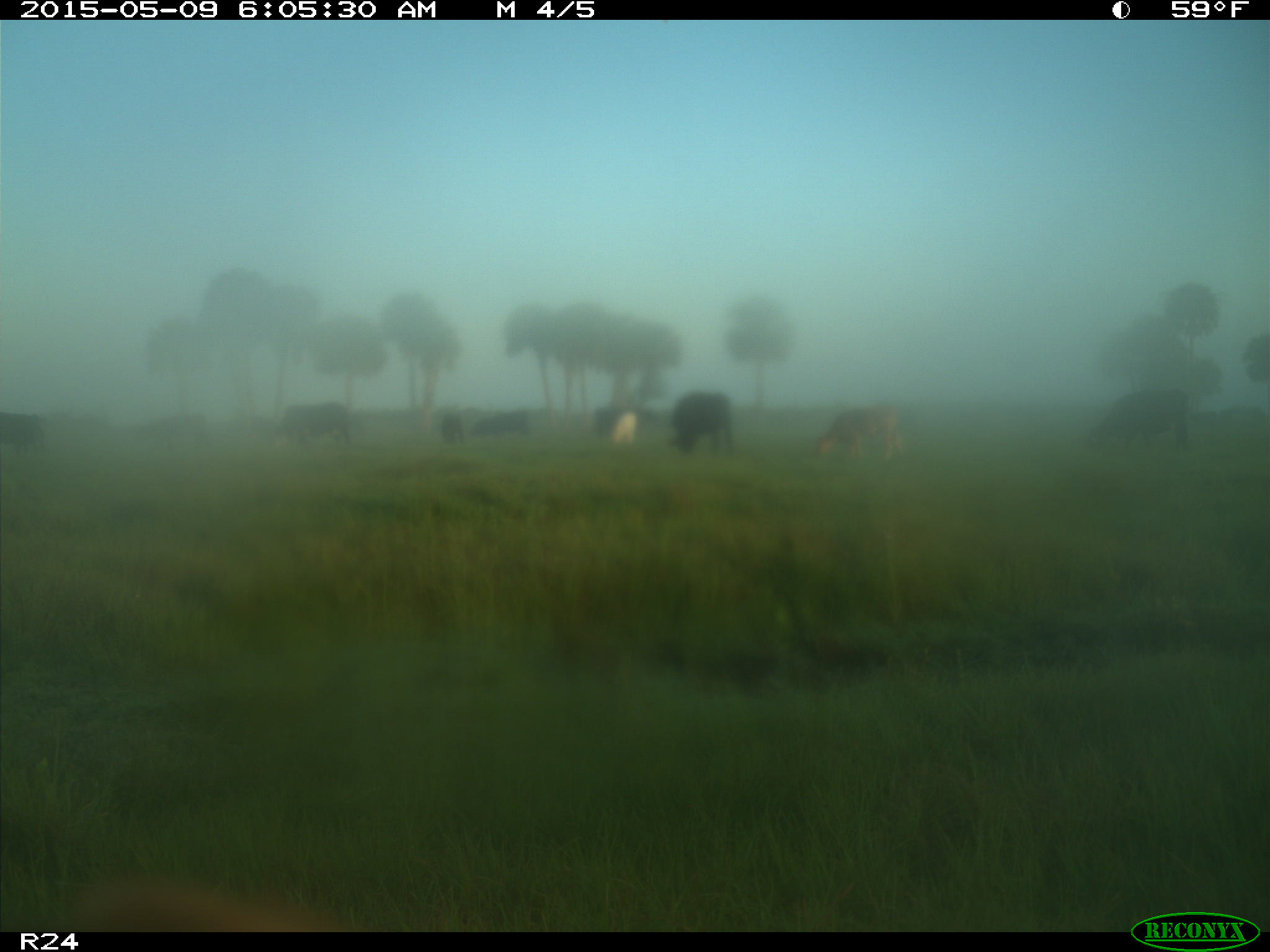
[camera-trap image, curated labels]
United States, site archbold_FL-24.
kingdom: Animalia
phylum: Chordata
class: Mammalia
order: Artiodactyla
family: Bovidae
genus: Bos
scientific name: Bos taurus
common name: domestic cow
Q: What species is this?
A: Bos taurus (domestic cow).